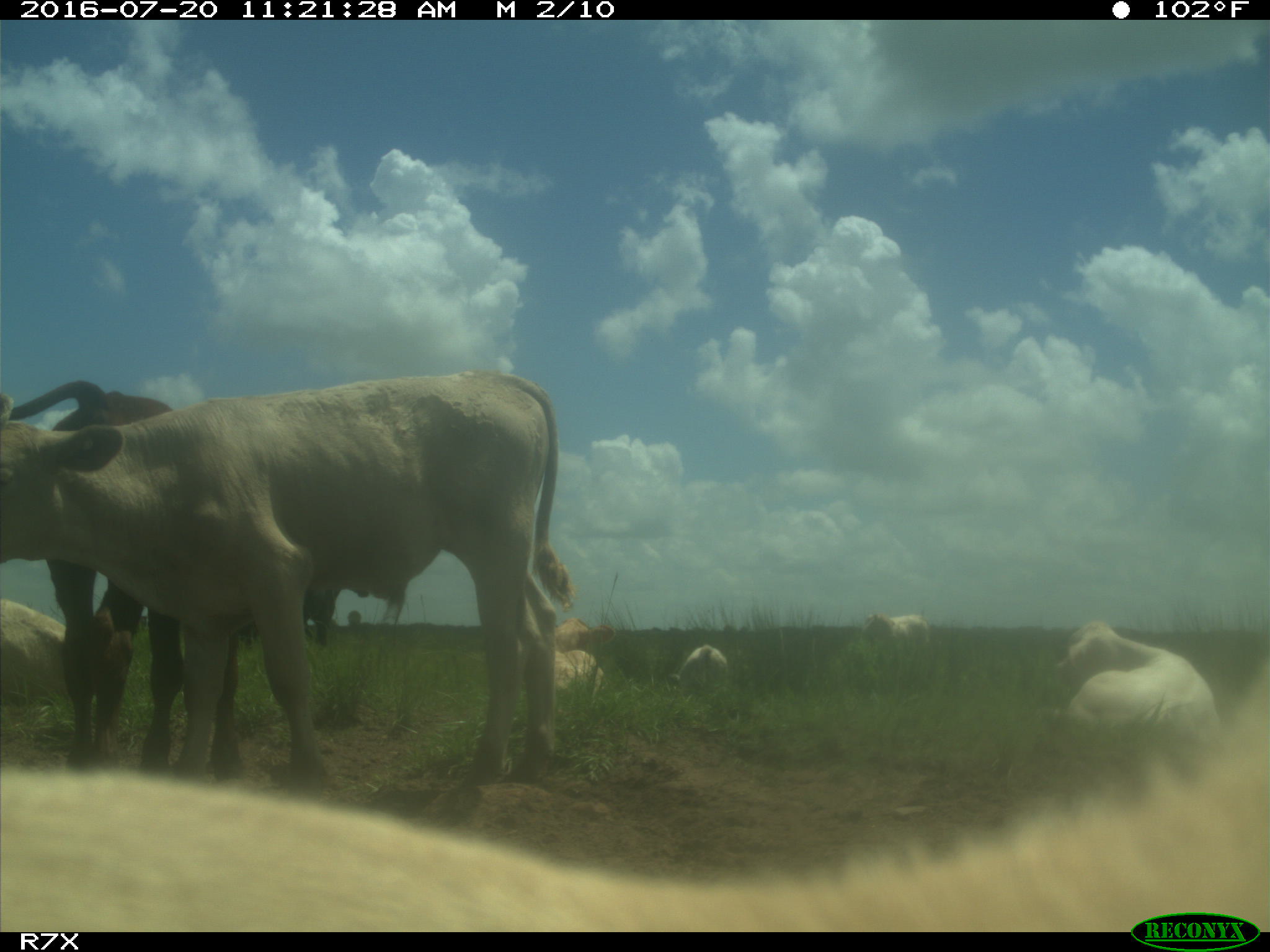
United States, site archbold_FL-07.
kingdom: Animalia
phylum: Chordata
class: Mammalia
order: Artiodactyla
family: Bovidae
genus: Bos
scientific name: Bos taurus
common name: domestic cow